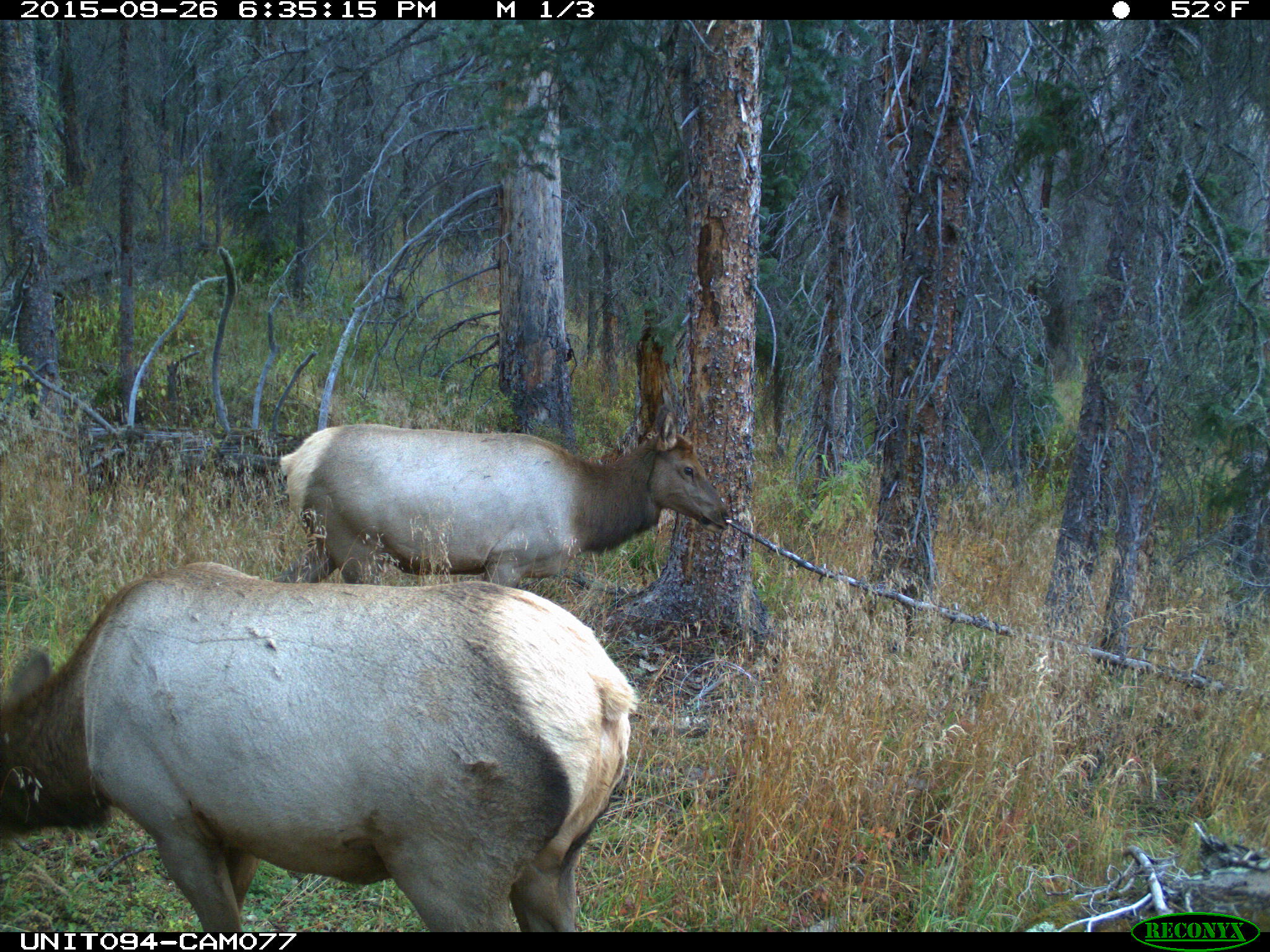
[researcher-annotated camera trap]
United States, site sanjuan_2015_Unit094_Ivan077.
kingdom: Animalia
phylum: Chordata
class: Mammalia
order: Artiodactyla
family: Cervidae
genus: Cervus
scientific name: Cervus elaphus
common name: red deer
Cervus elaphus (red deer).